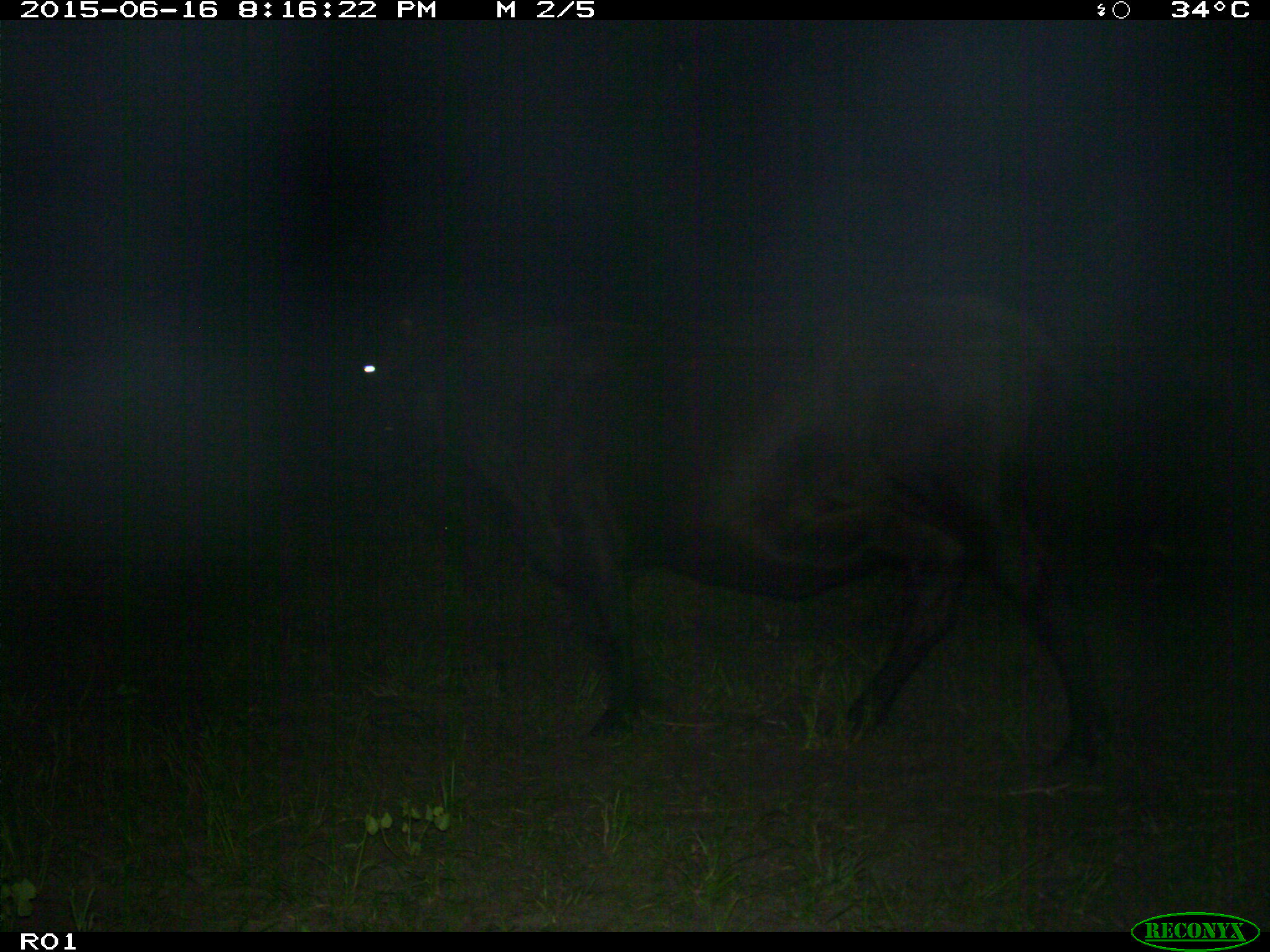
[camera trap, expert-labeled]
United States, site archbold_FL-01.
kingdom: Animalia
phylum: Chordata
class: Mammalia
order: Artiodactyla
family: Bovidae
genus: Bos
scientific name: Bos taurus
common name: domestic cow